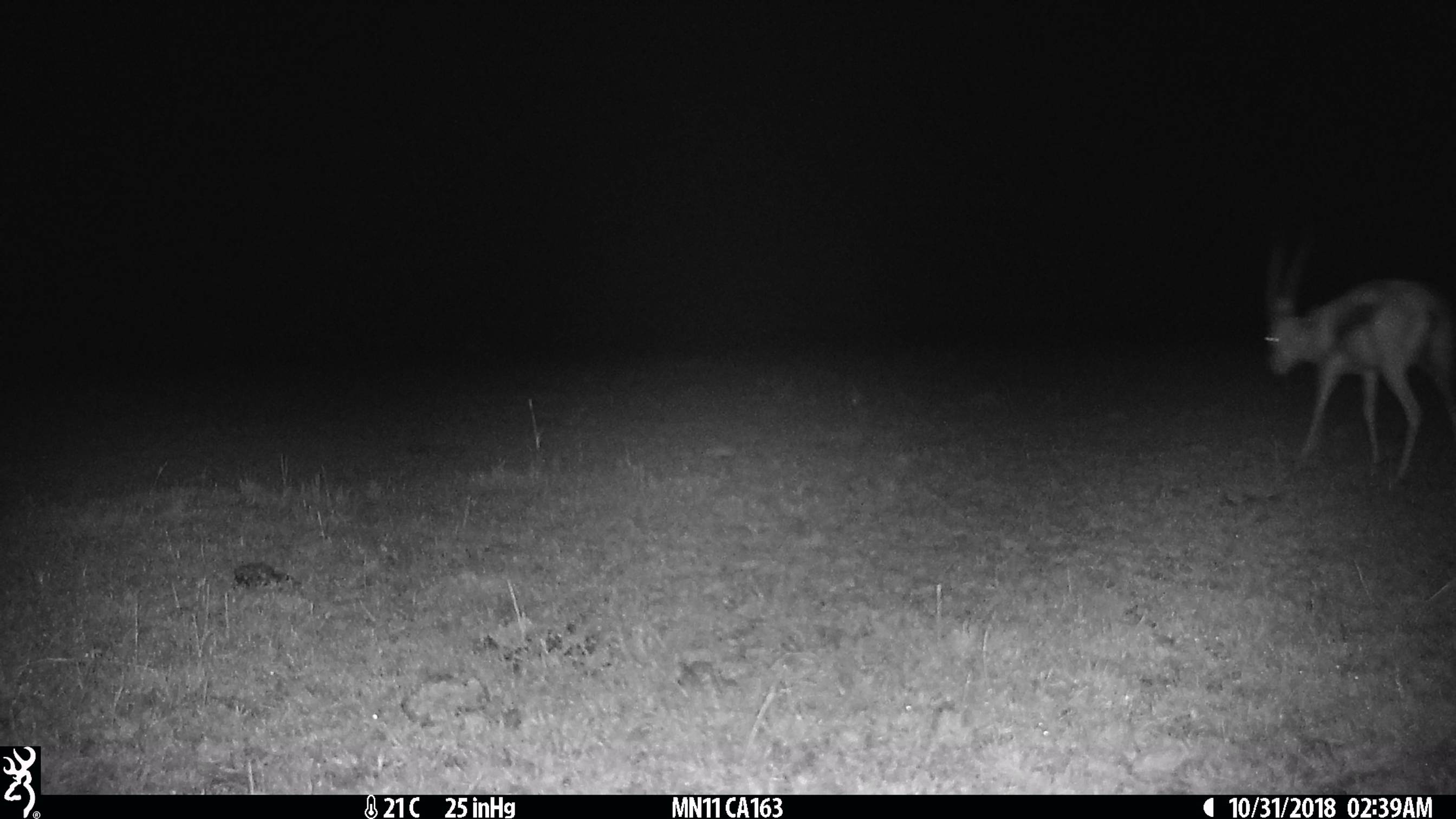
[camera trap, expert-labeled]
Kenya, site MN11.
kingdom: Animalia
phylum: Chordata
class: Mammalia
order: Artiodactyla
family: Bovidae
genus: Eudorcas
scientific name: Eudorcas thomsonii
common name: thomon's gazelle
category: gazelle thomsons